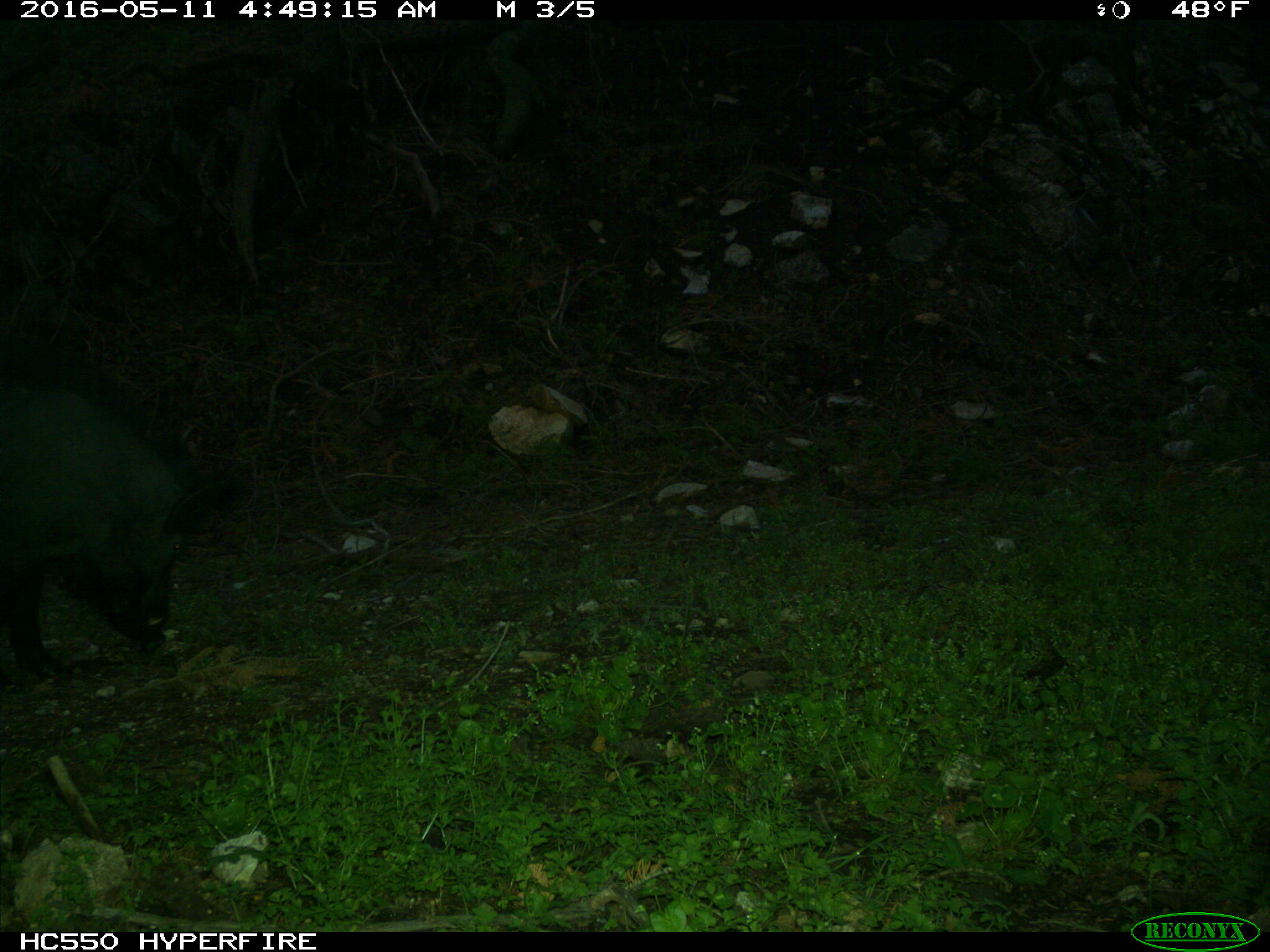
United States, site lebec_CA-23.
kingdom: Animalia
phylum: Chordata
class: Mammalia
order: Artiodactyla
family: Suidae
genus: Sus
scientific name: Sus scrofa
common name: wild boar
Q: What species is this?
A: Sus scrofa (wild boar).